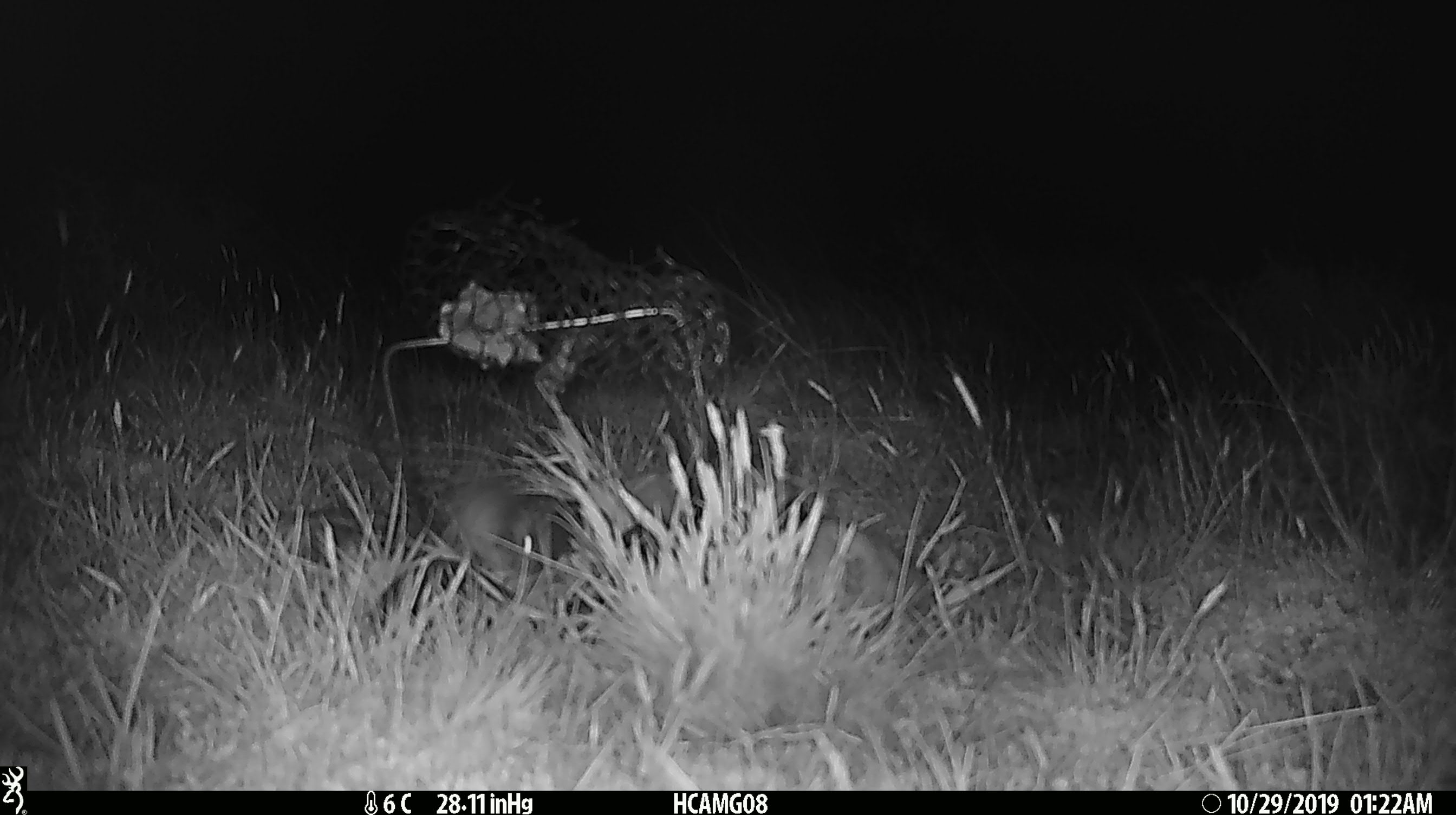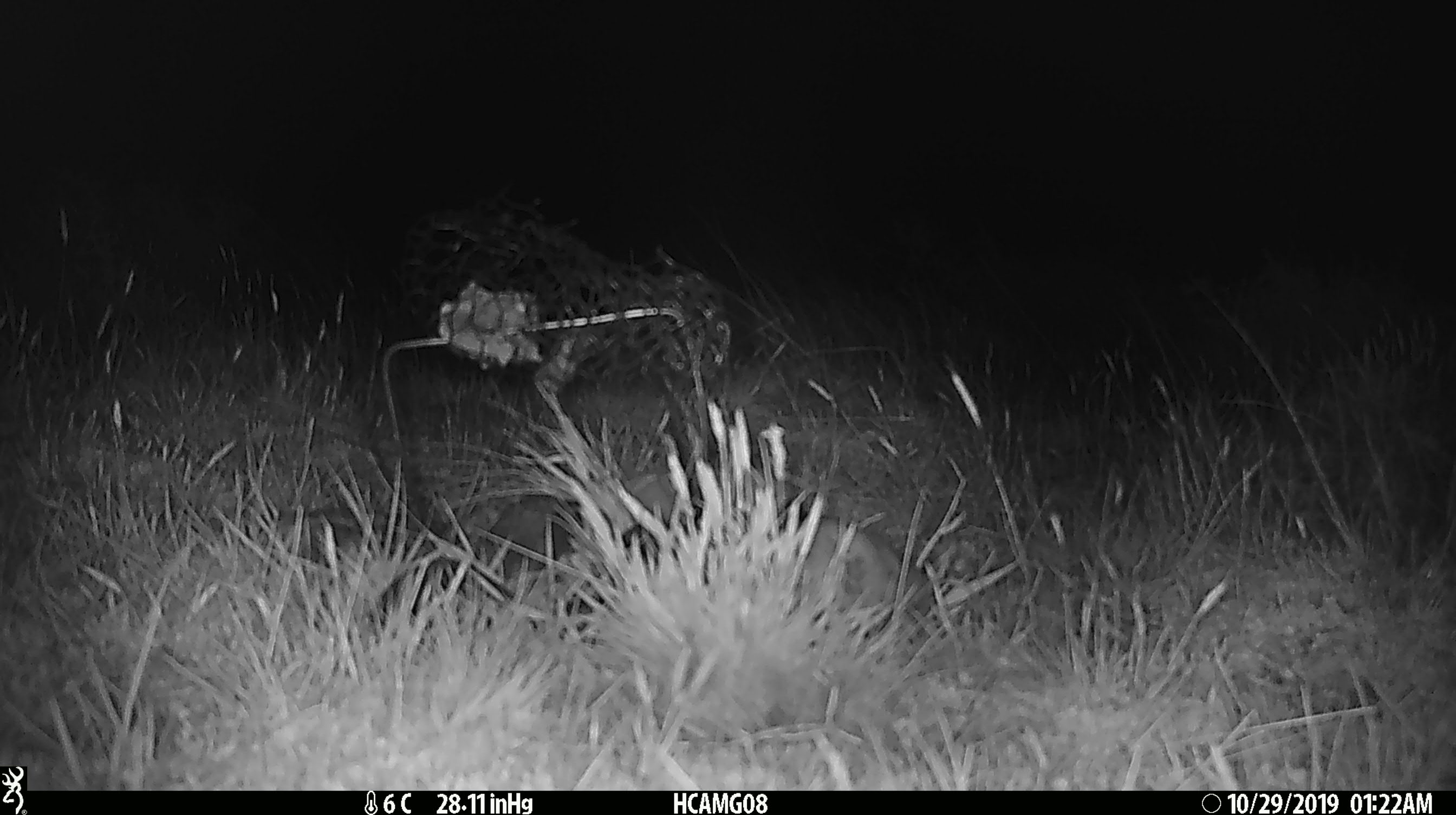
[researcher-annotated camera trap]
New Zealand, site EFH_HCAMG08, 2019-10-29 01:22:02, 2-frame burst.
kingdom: Animalia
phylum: Chordata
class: Mammalia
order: Rodentia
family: Muridae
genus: Mus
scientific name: Mus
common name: mouse